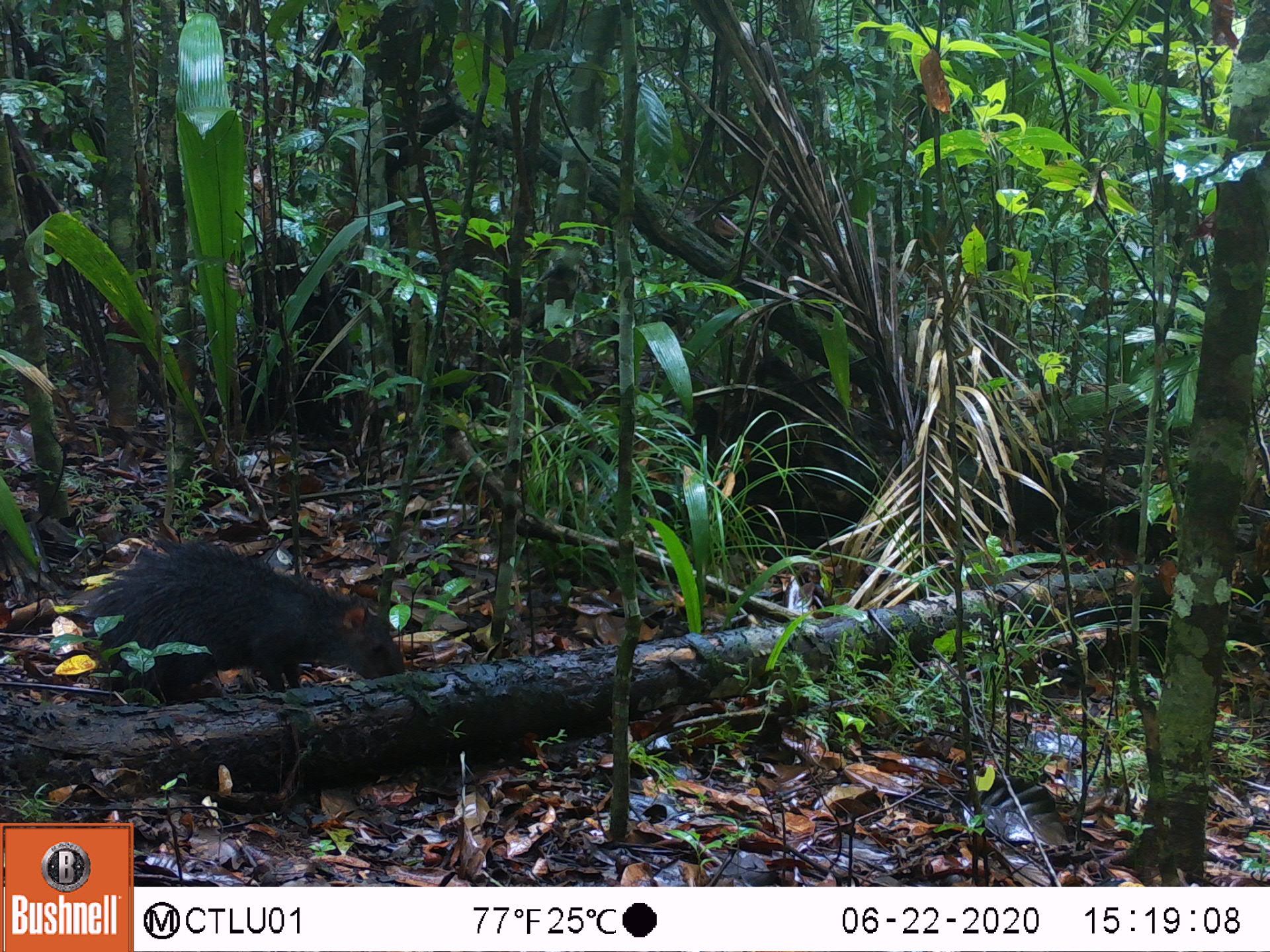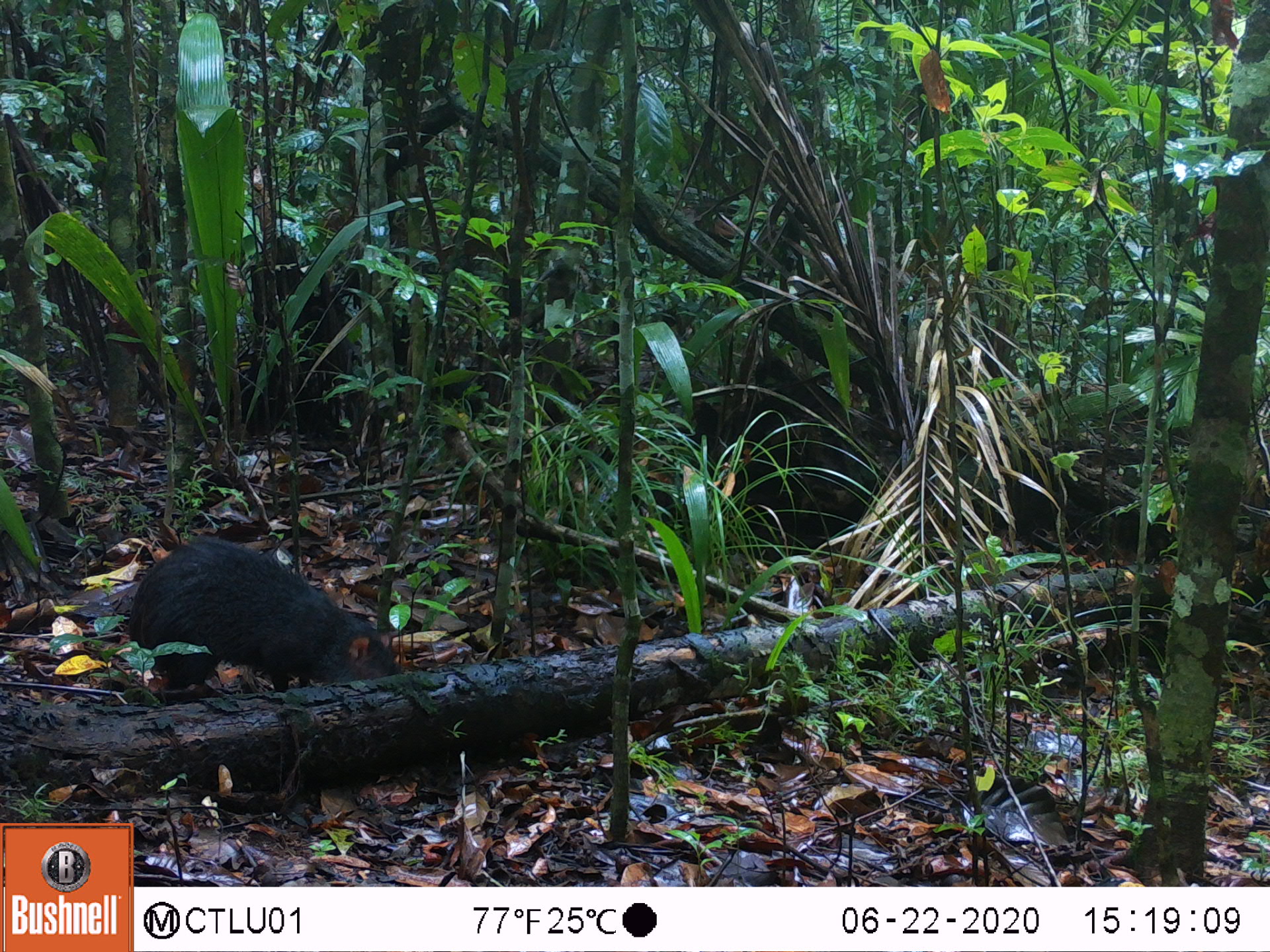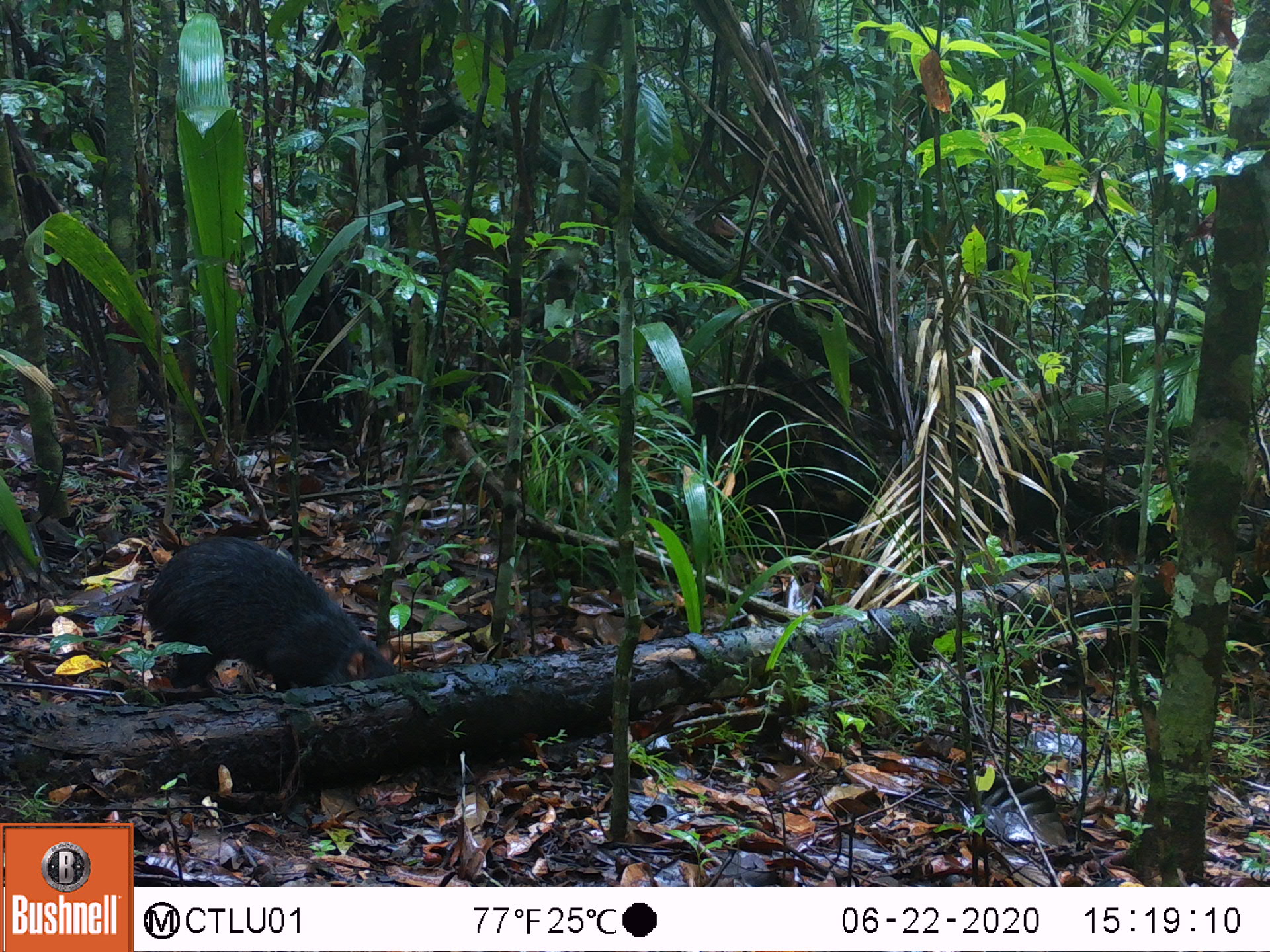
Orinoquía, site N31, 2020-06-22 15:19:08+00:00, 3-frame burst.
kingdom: Animalia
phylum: Chordata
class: Mammalia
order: Rodentia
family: Dasyproctidae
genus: Dasyprocta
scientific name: Dasyprocta fuliginosa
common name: black agouti